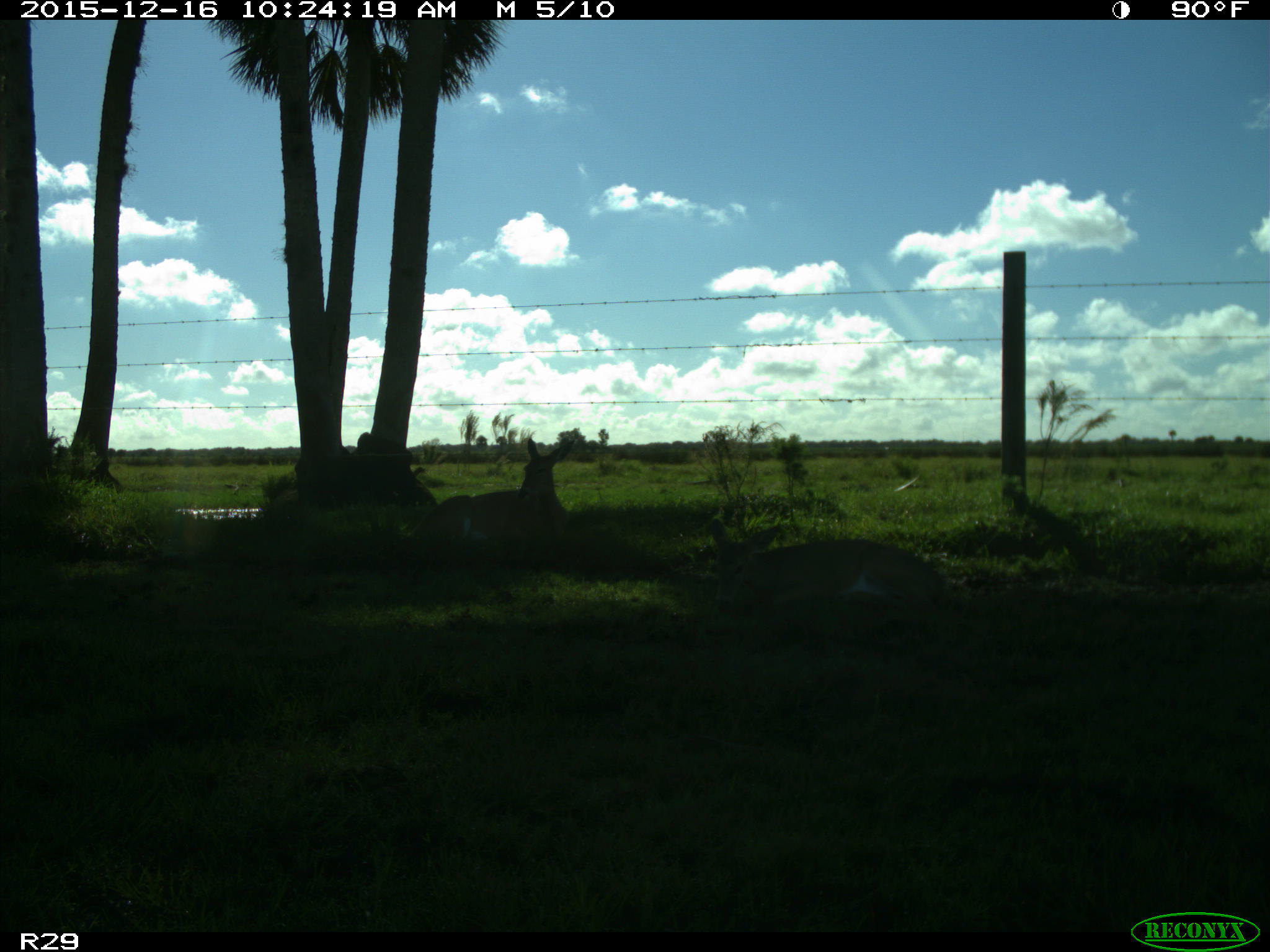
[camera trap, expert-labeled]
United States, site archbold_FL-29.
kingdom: Animalia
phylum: Chordata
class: Mammalia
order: Artiodactyla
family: Cervidae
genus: Odocoileus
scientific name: Odocoileus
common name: deer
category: unidentified deer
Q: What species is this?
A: Unidentified deer (deer) (Odocoileus).